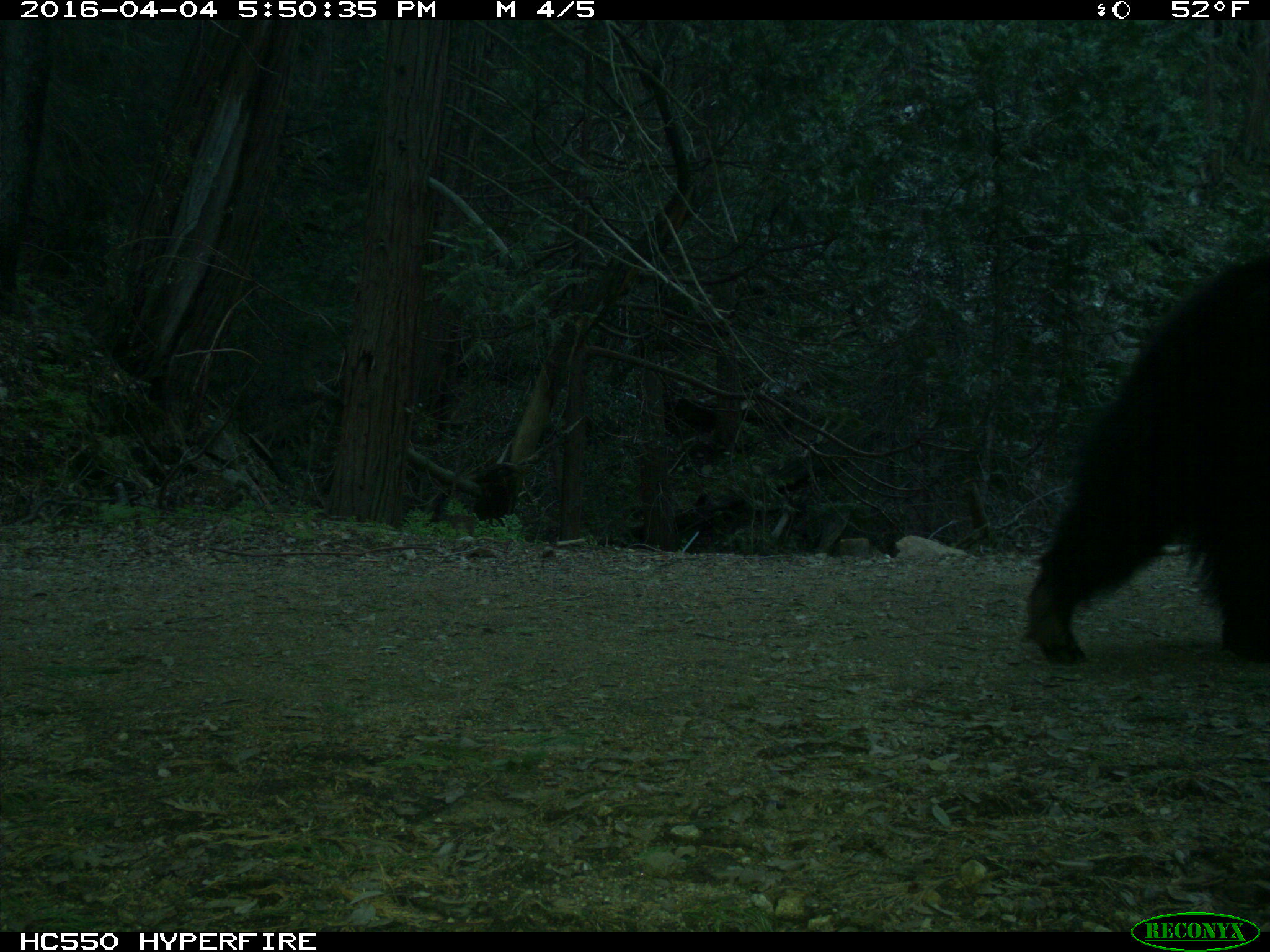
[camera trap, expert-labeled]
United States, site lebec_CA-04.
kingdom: Animalia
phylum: Chordata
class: Mammalia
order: Carnivora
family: Ursidae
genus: Ursus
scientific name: Ursus americanus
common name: american black bear